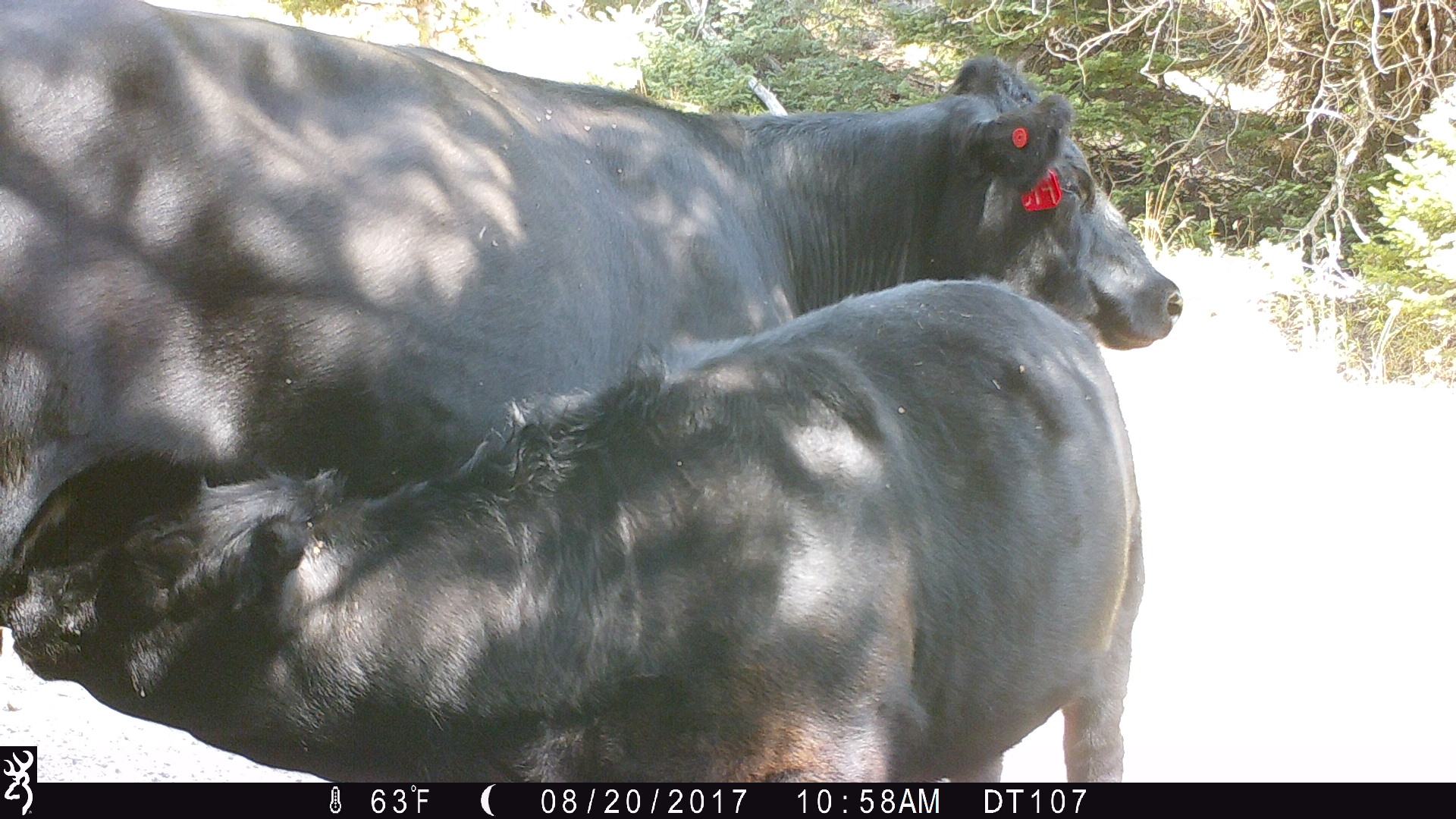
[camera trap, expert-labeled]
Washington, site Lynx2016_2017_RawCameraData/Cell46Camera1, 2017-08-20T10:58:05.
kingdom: Animalia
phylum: Chordata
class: Mammalia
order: Artiodactyla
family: Bovidae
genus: Bos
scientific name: Bos taurus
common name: domestic cattle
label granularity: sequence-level